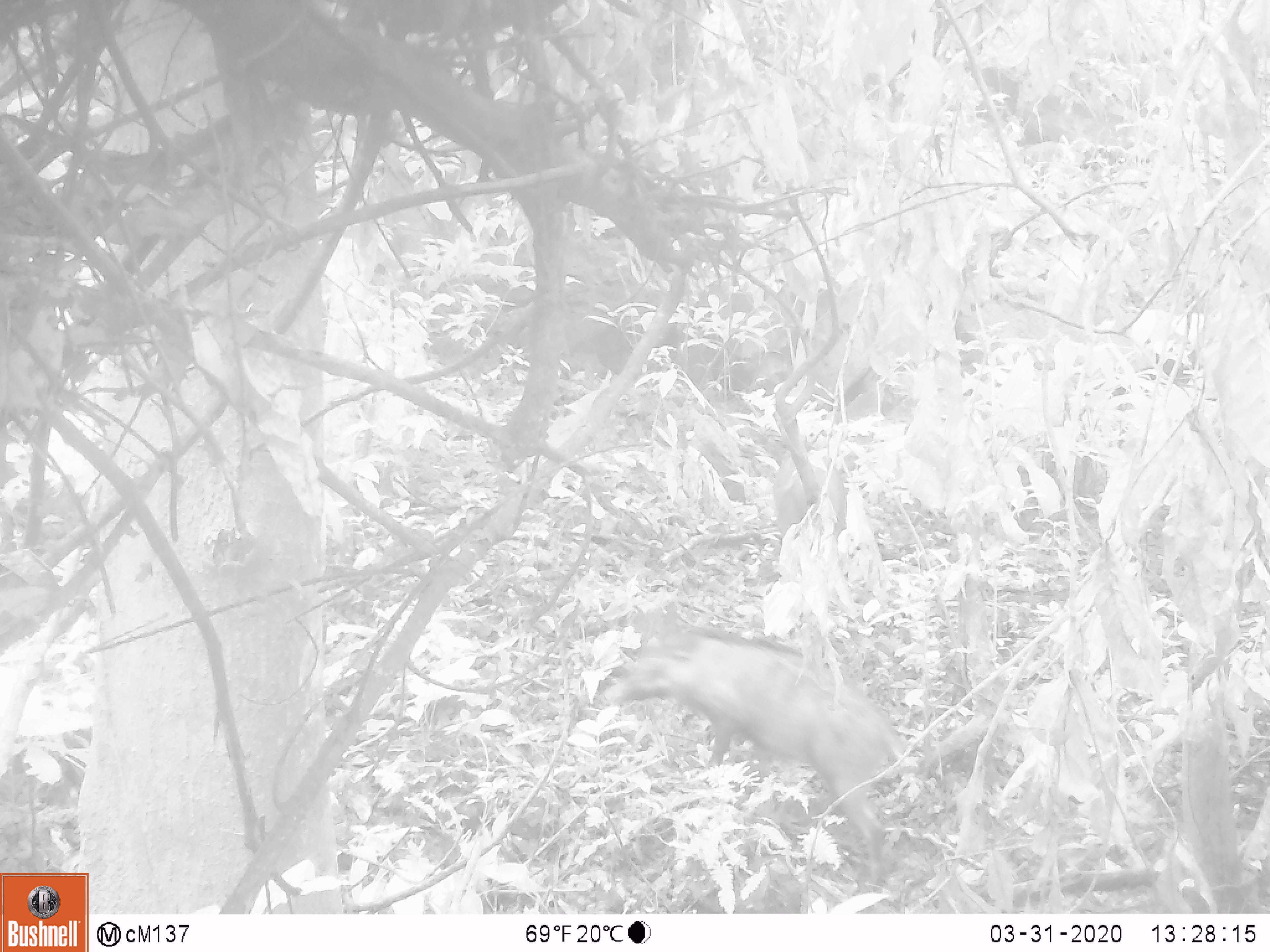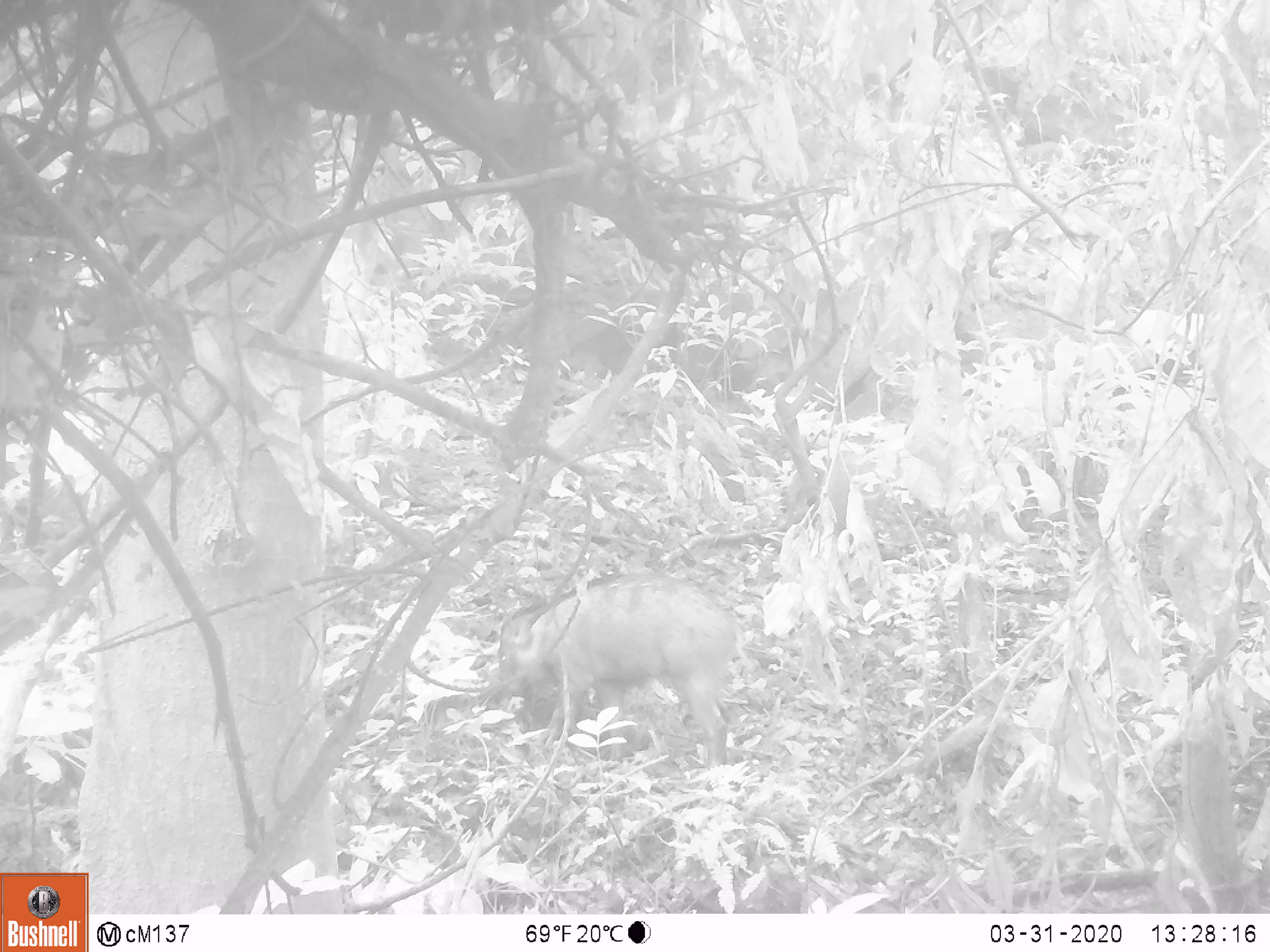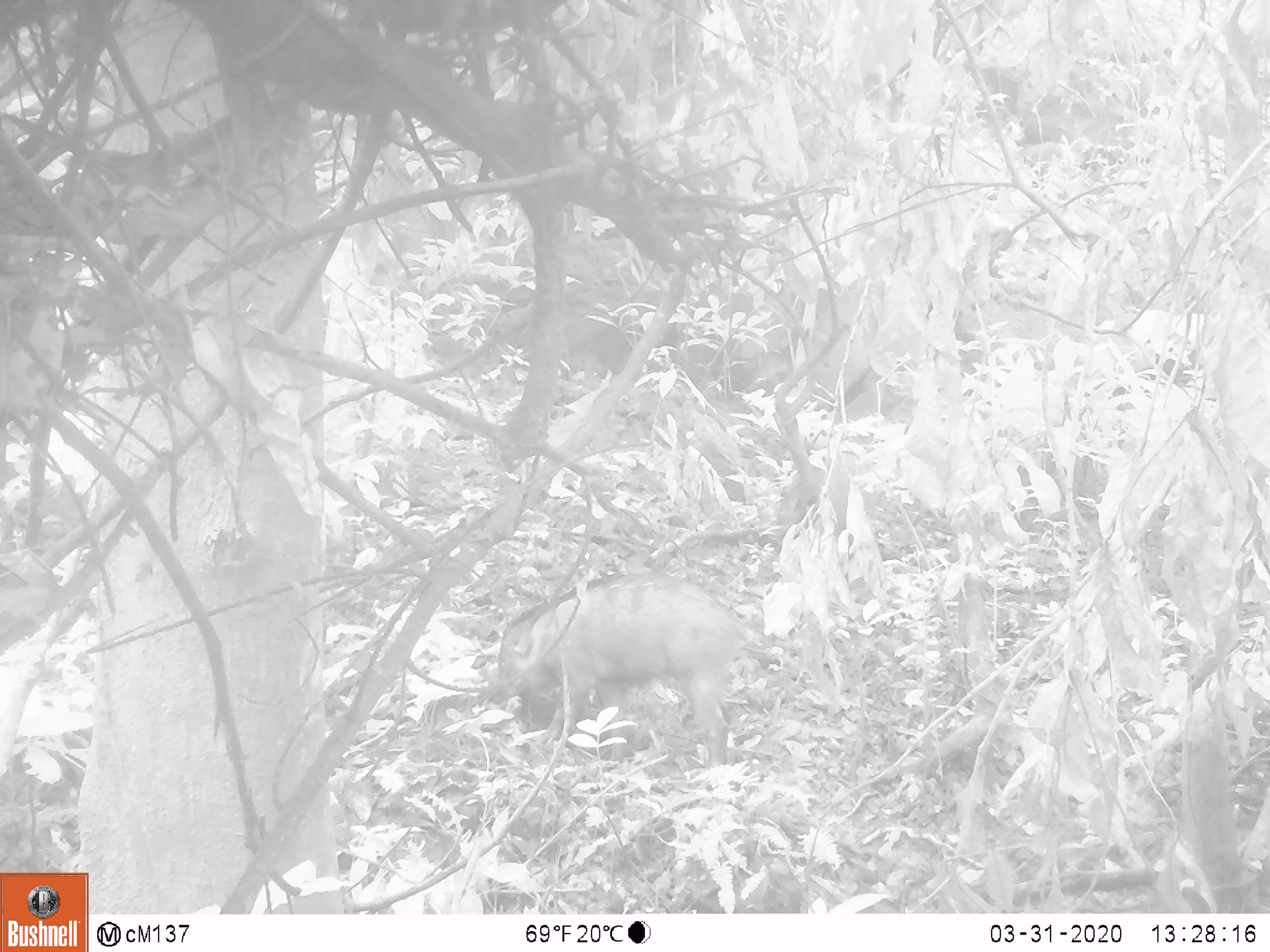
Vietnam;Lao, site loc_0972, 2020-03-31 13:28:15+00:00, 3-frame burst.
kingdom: Animalia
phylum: Chordata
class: Mammalia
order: Artiodactyla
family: Suidae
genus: Sus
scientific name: Sus scrofa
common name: eurasian wild pig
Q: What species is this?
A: Eurasian wild pig (Sus scrofa).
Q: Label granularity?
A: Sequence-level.